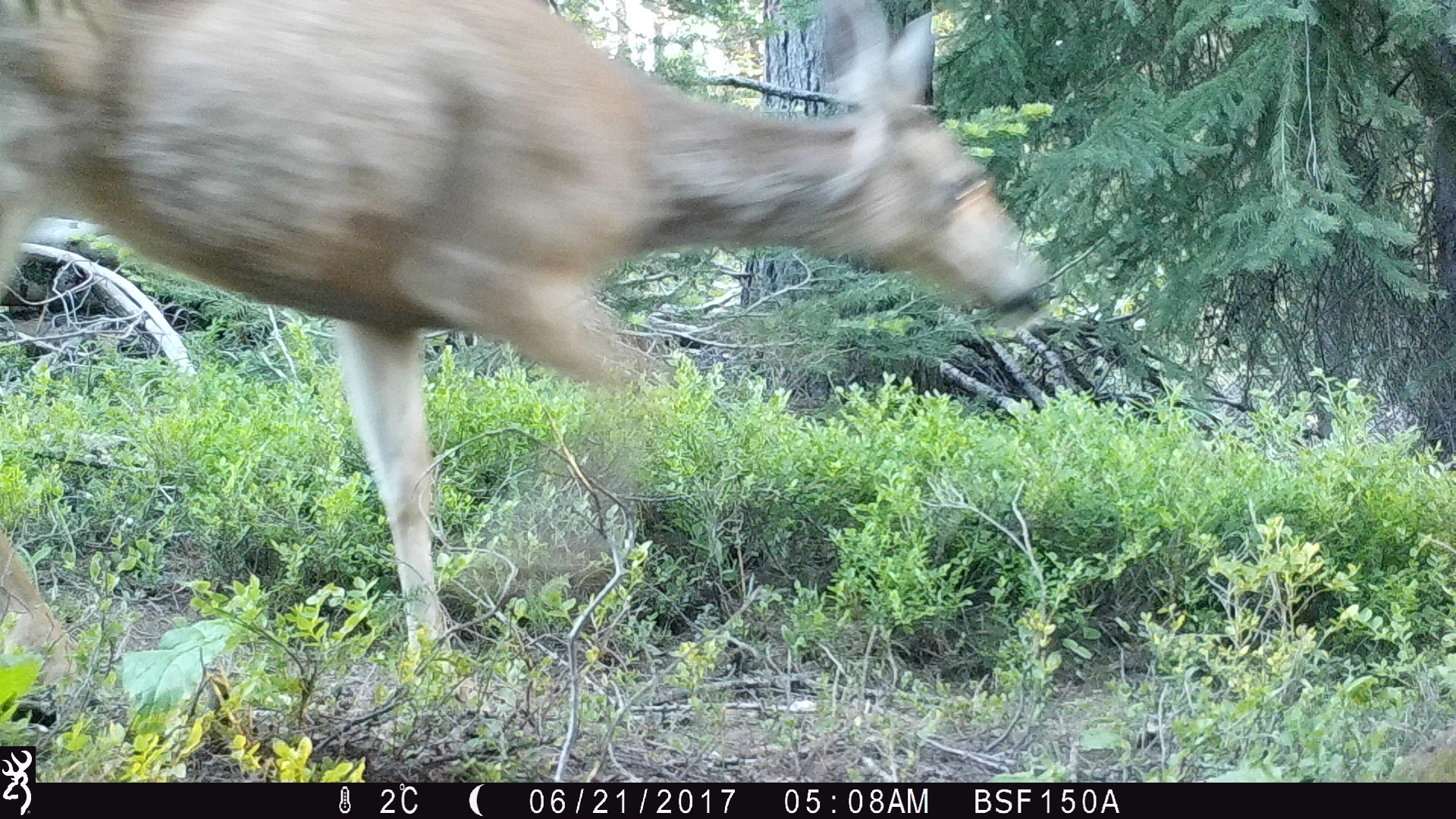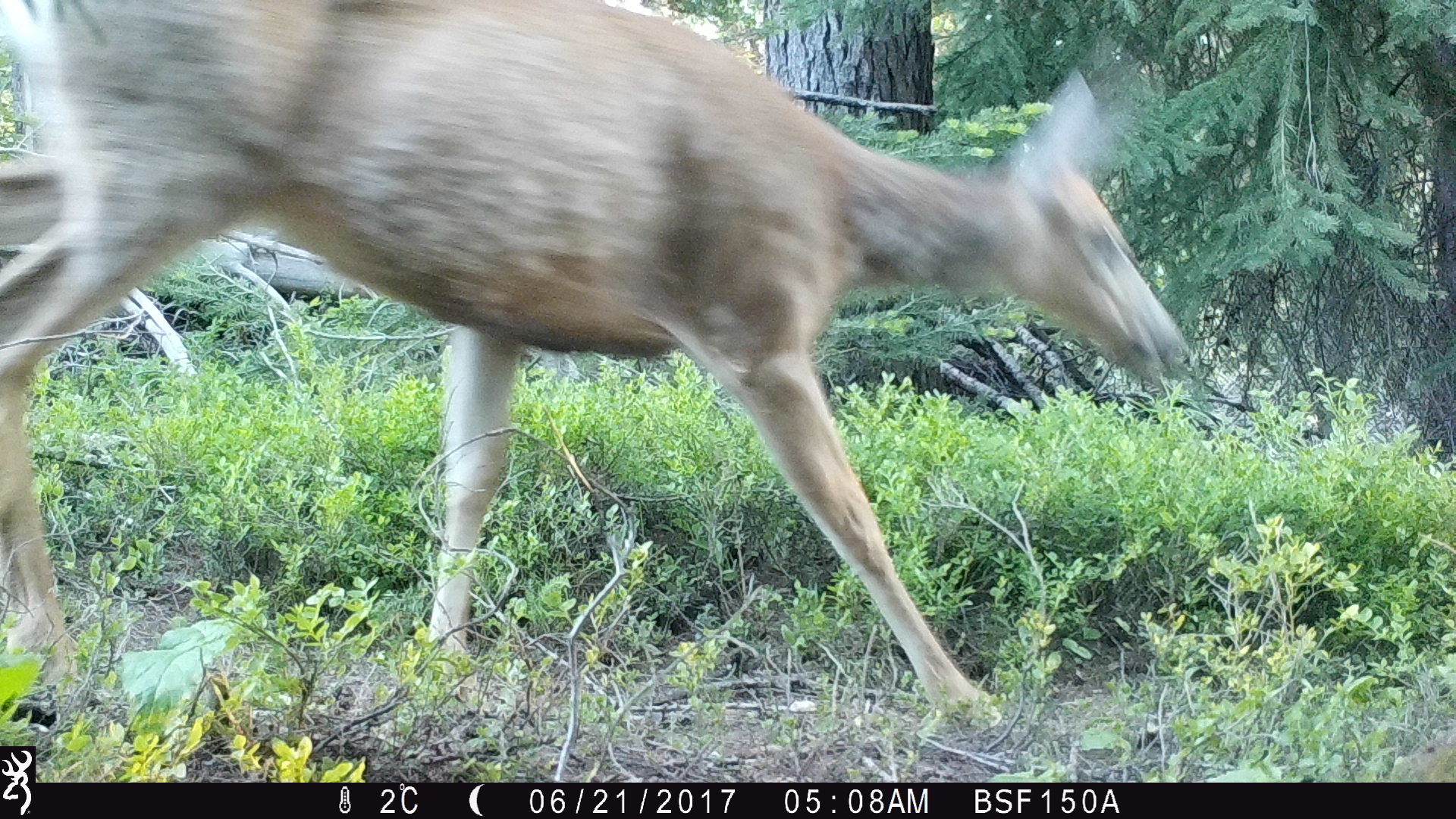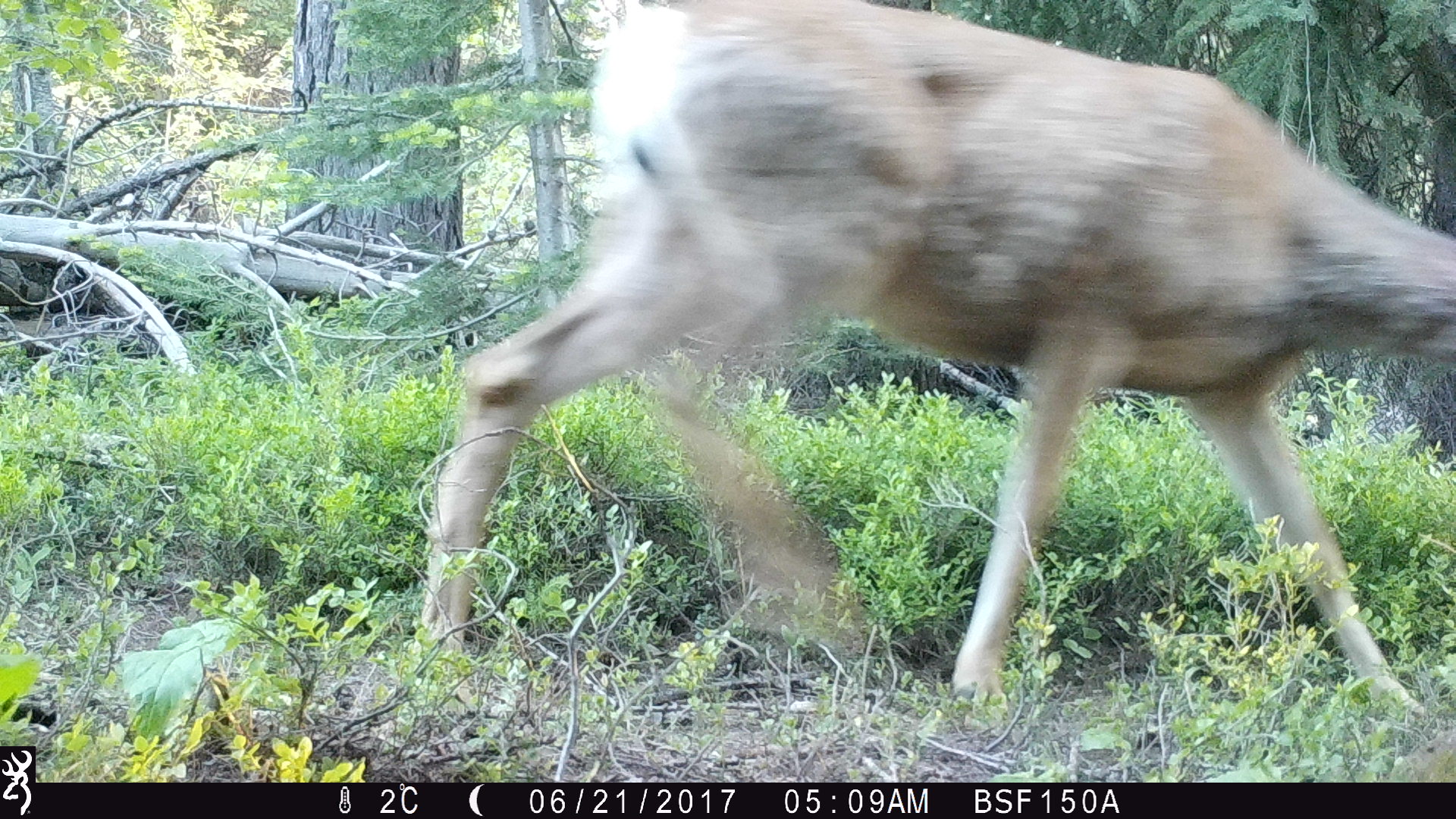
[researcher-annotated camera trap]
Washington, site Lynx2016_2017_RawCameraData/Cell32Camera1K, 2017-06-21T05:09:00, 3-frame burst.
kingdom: Animalia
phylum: Chordata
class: Mammalia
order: Artiodactyla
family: Cervidae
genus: Odocoileus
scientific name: Odocoileus hemionus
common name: mule deer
Odocoileus hemionus (mule deer). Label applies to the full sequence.